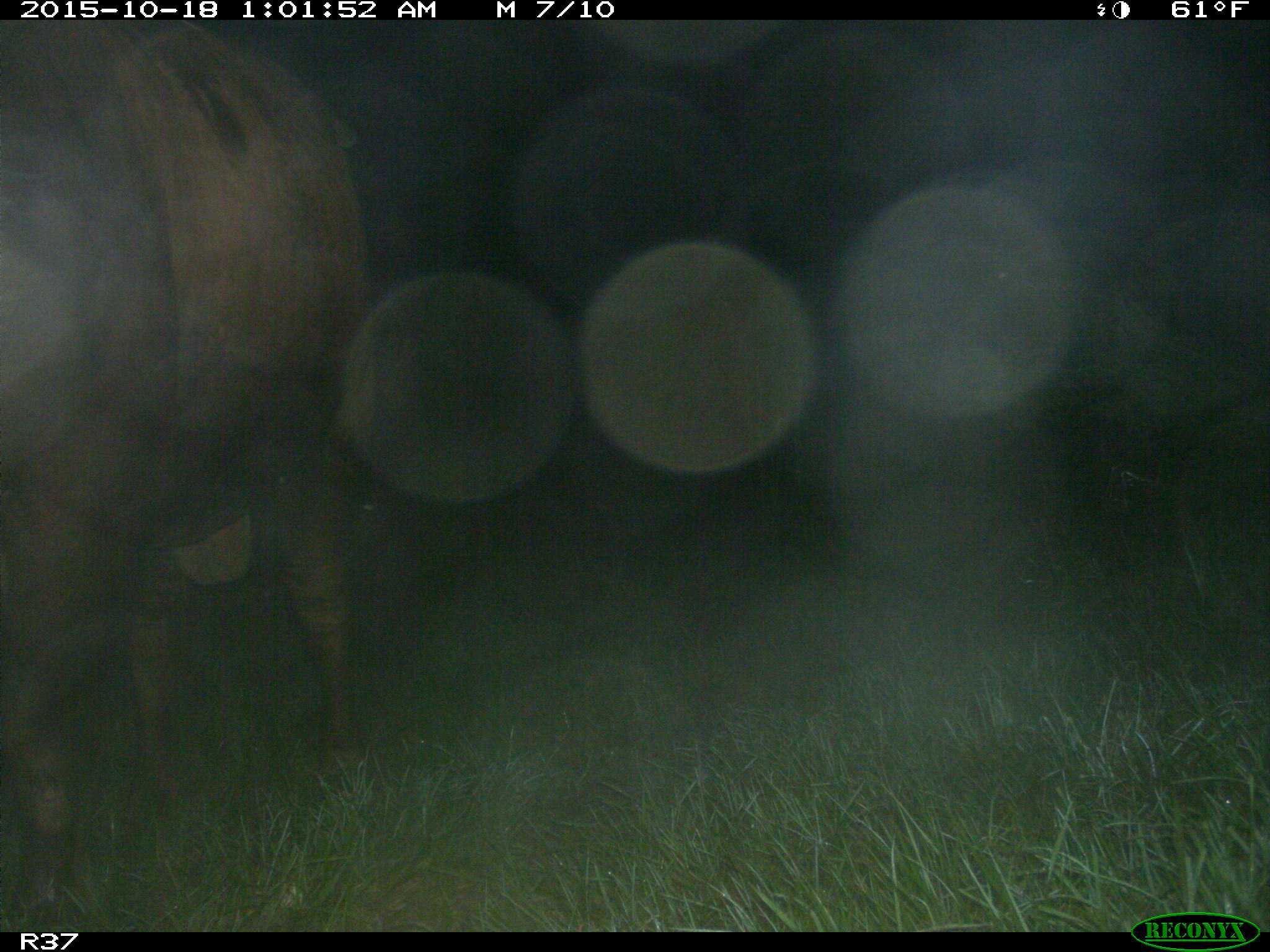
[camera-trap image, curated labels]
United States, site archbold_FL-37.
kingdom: Animalia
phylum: Chordata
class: Mammalia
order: Artiodactyla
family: Bovidae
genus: Bos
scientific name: Bos taurus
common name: domestic cow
Bos taurus (domestic cow).